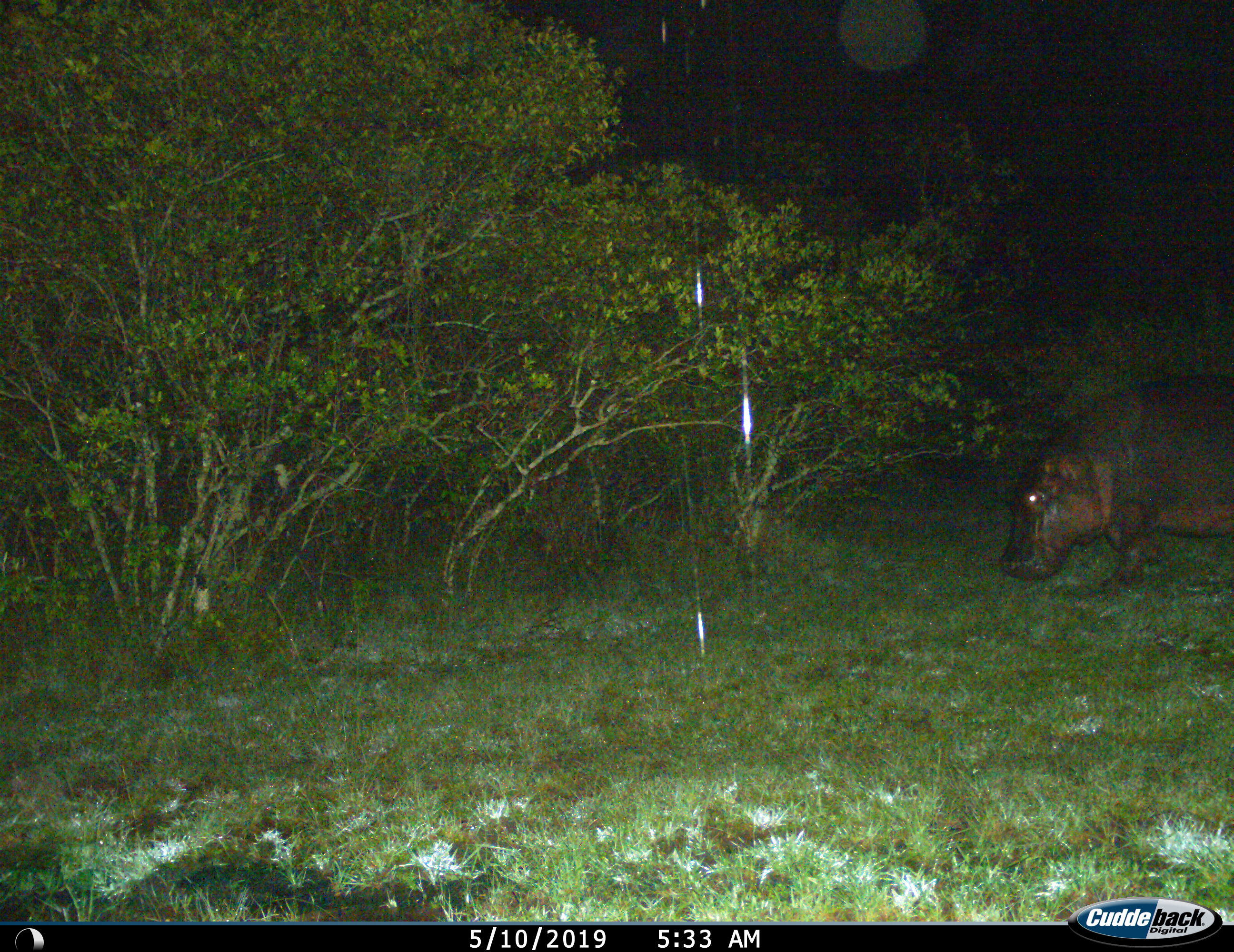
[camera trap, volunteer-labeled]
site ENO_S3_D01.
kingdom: Animalia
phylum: Chordata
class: Mammalia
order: Artiodactyla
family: Hippopotamidae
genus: Hippopotamus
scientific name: Hippopotamus amphibius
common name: hippopotamus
Hippopotamus (Hippopotamus amphibius), count 1. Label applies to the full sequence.